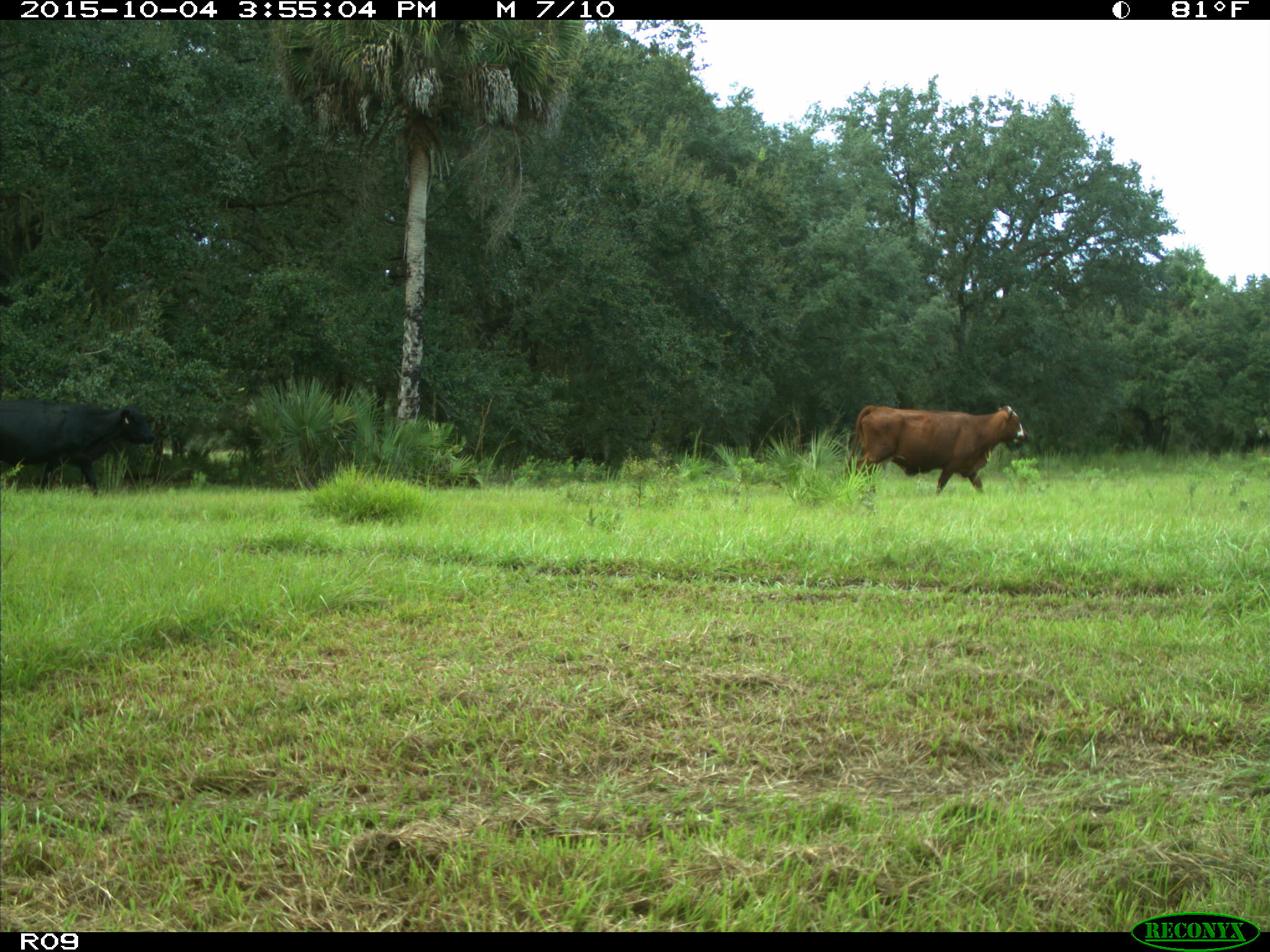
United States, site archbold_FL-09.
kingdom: Animalia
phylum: Chordata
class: Mammalia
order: Artiodactyla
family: Bovidae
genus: Bos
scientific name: Bos taurus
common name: domestic cow